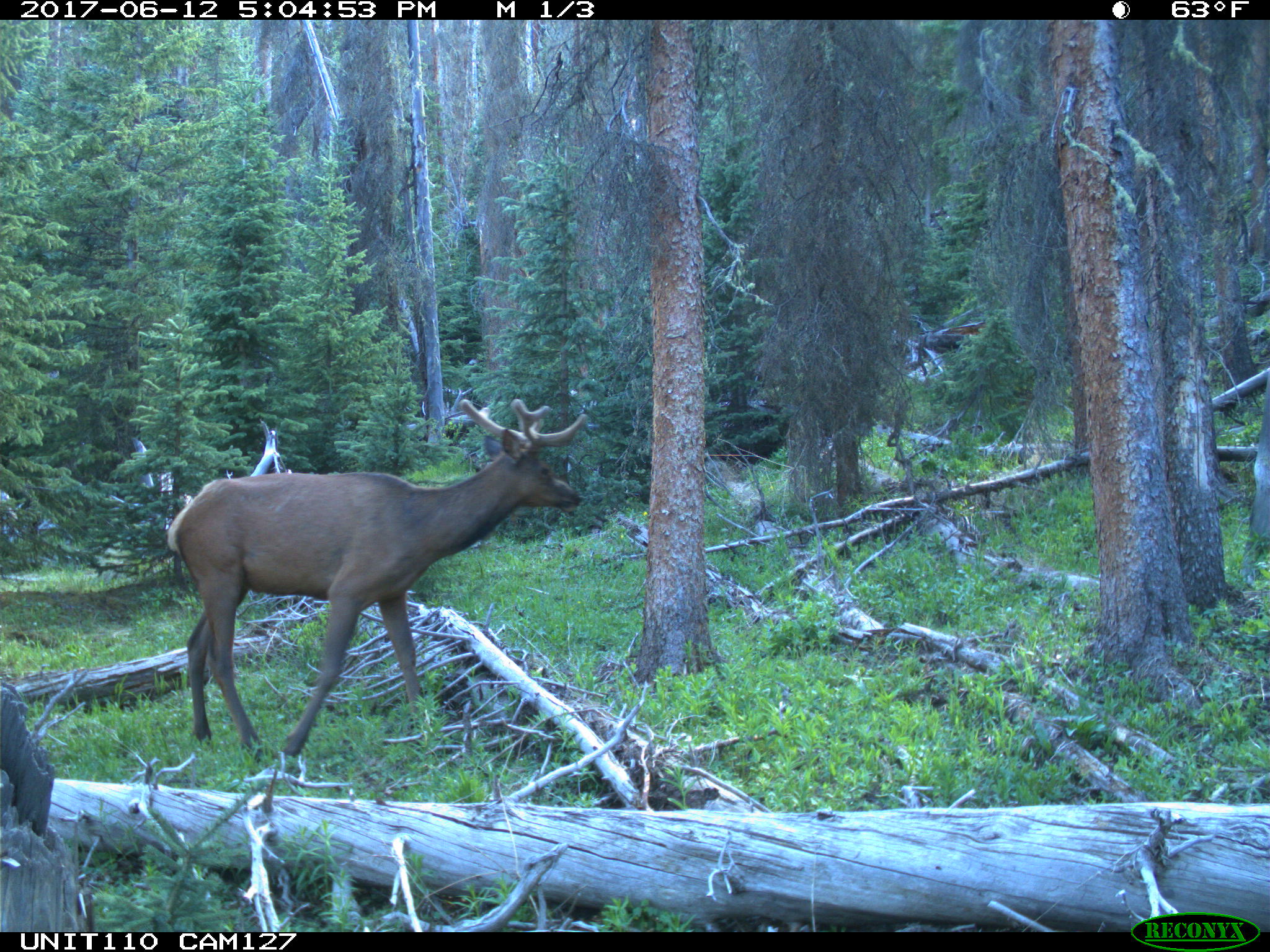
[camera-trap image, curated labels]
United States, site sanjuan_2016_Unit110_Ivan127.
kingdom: Animalia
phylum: Chordata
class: Mammalia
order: Artiodactyla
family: Cervidae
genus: Cervus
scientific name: Cervus elaphus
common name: red deer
Cervus elaphus (red deer).